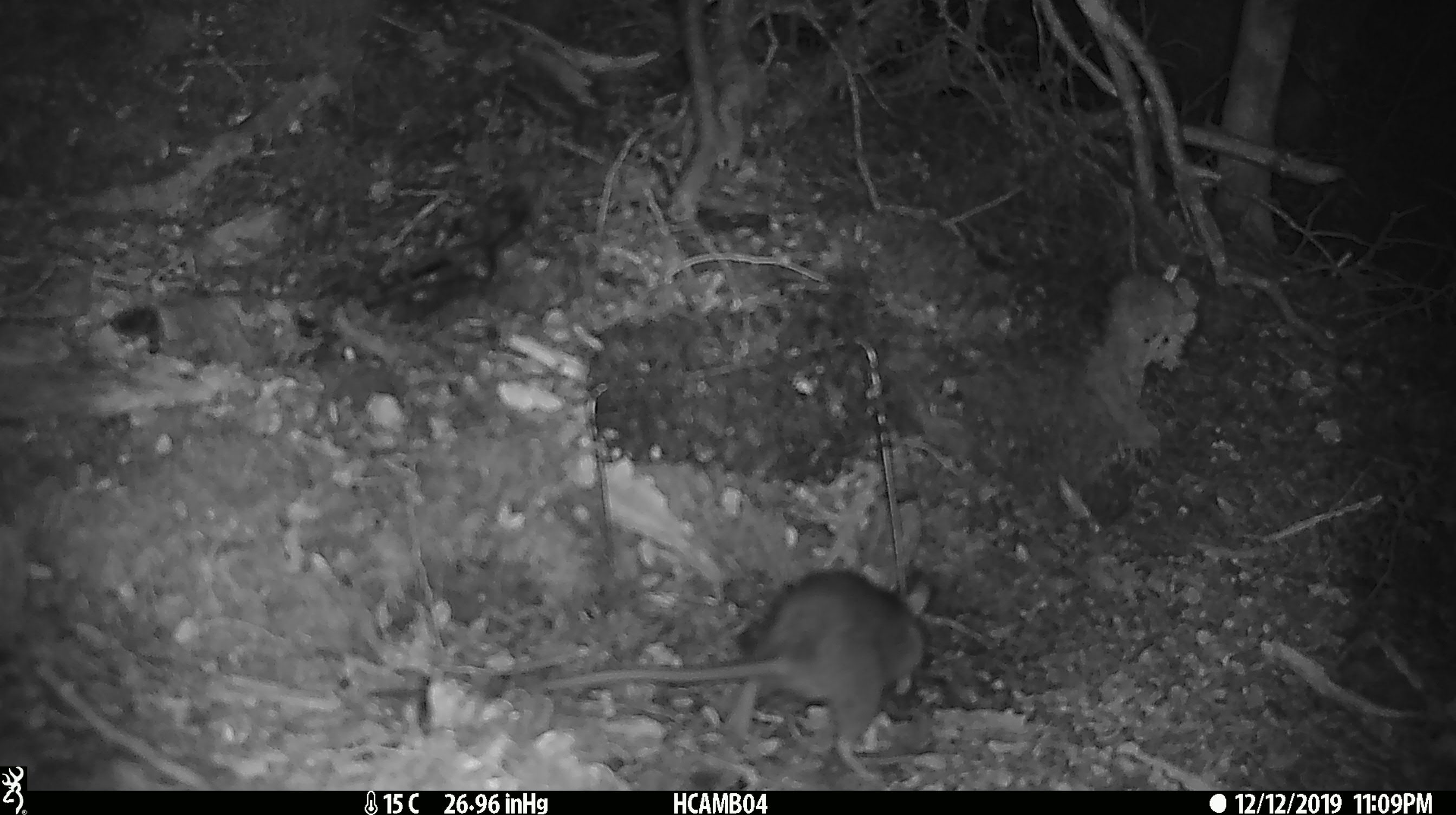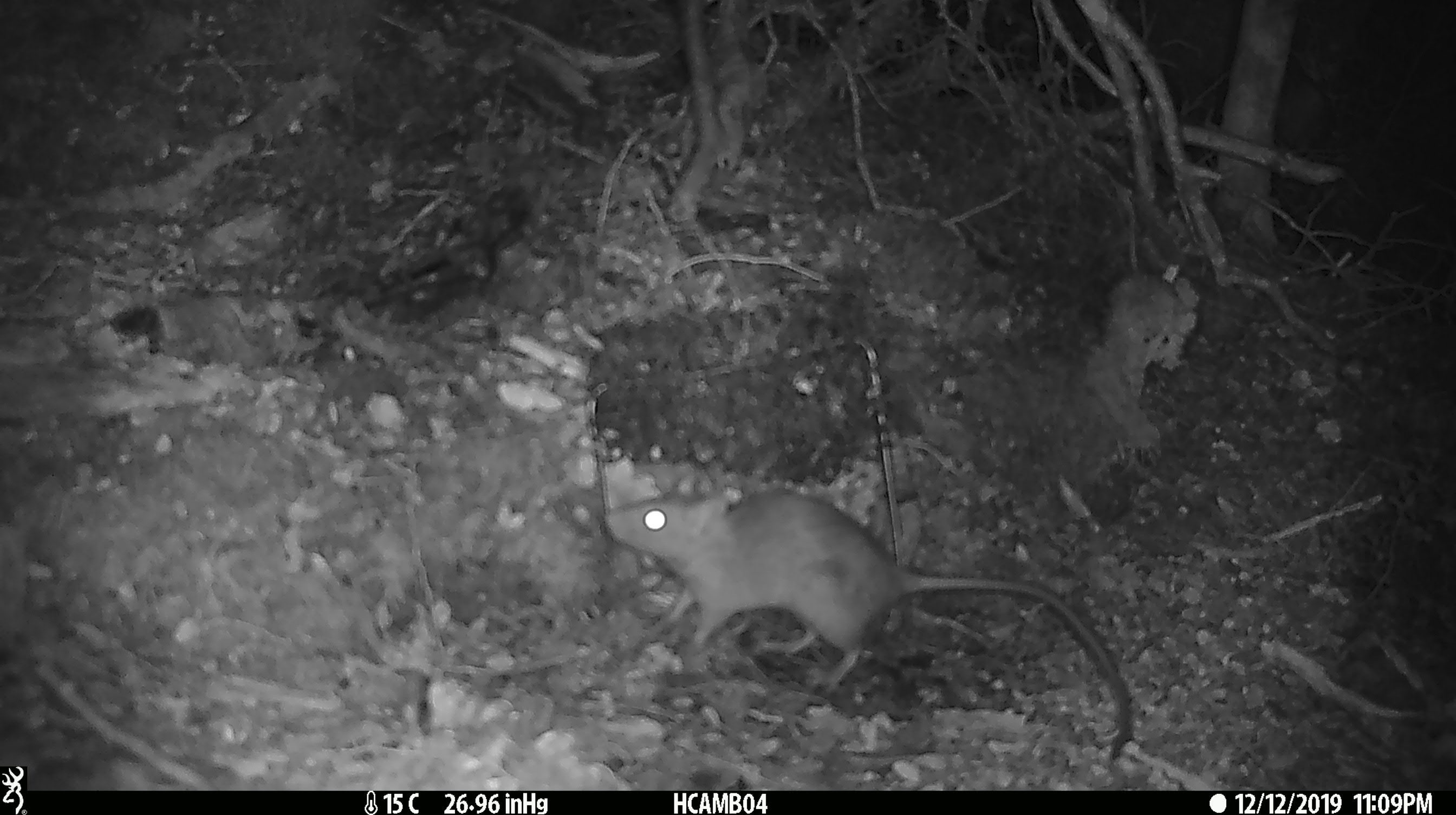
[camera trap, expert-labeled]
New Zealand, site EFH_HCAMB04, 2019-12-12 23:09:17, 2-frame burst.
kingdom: Animalia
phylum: Chordata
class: Mammalia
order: Rodentia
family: Muridae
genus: Rattus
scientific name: Rattus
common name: rat